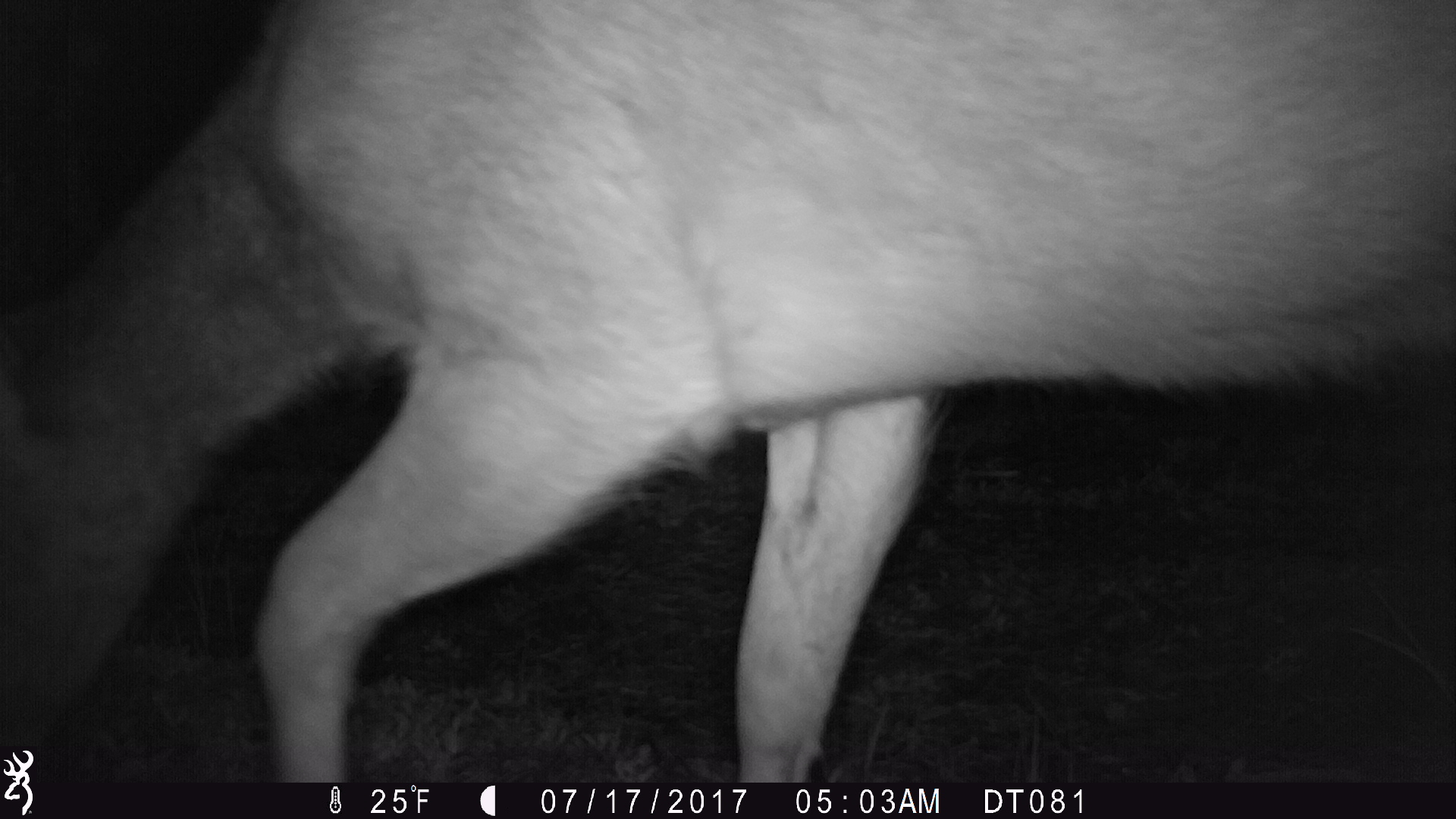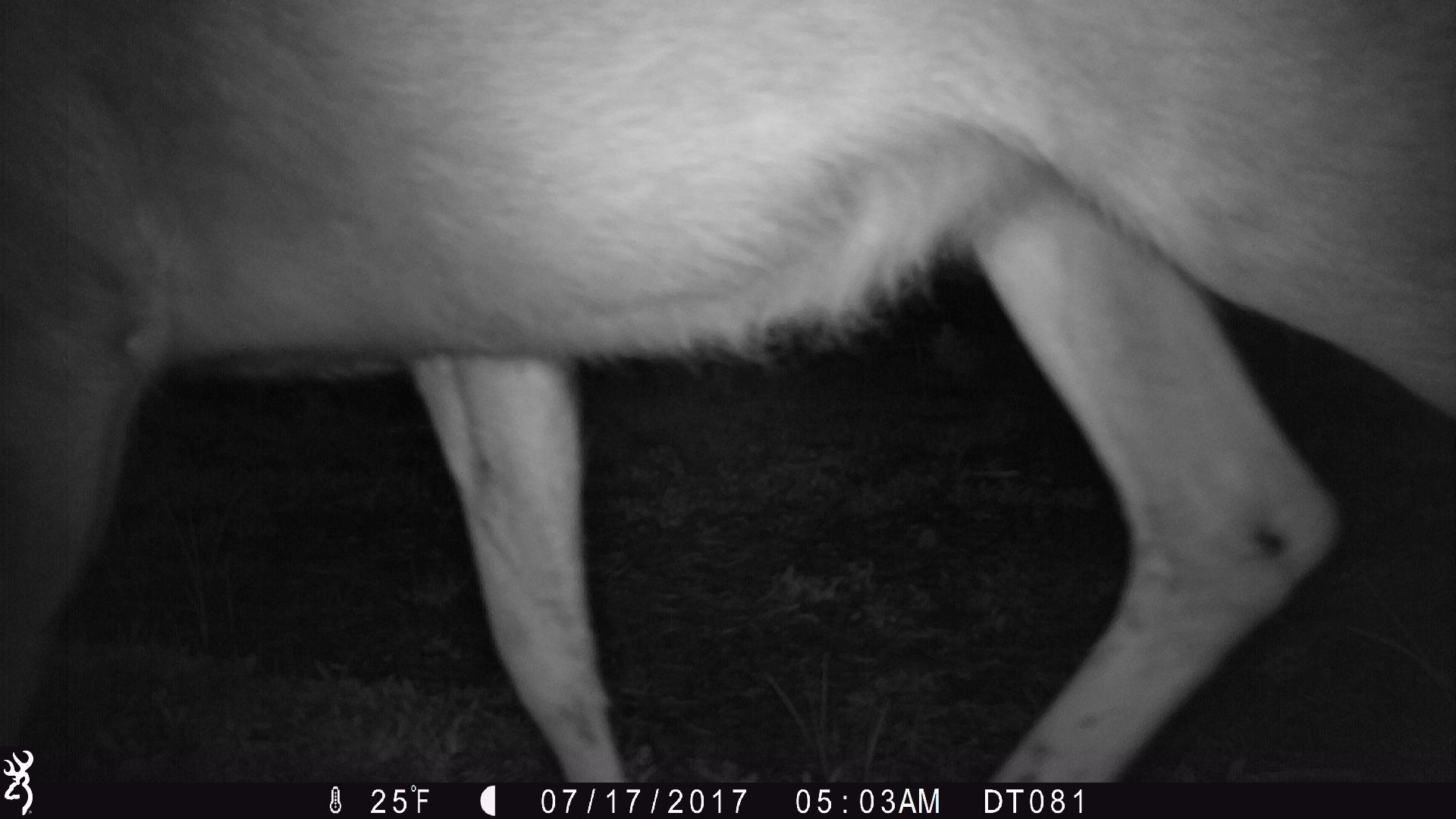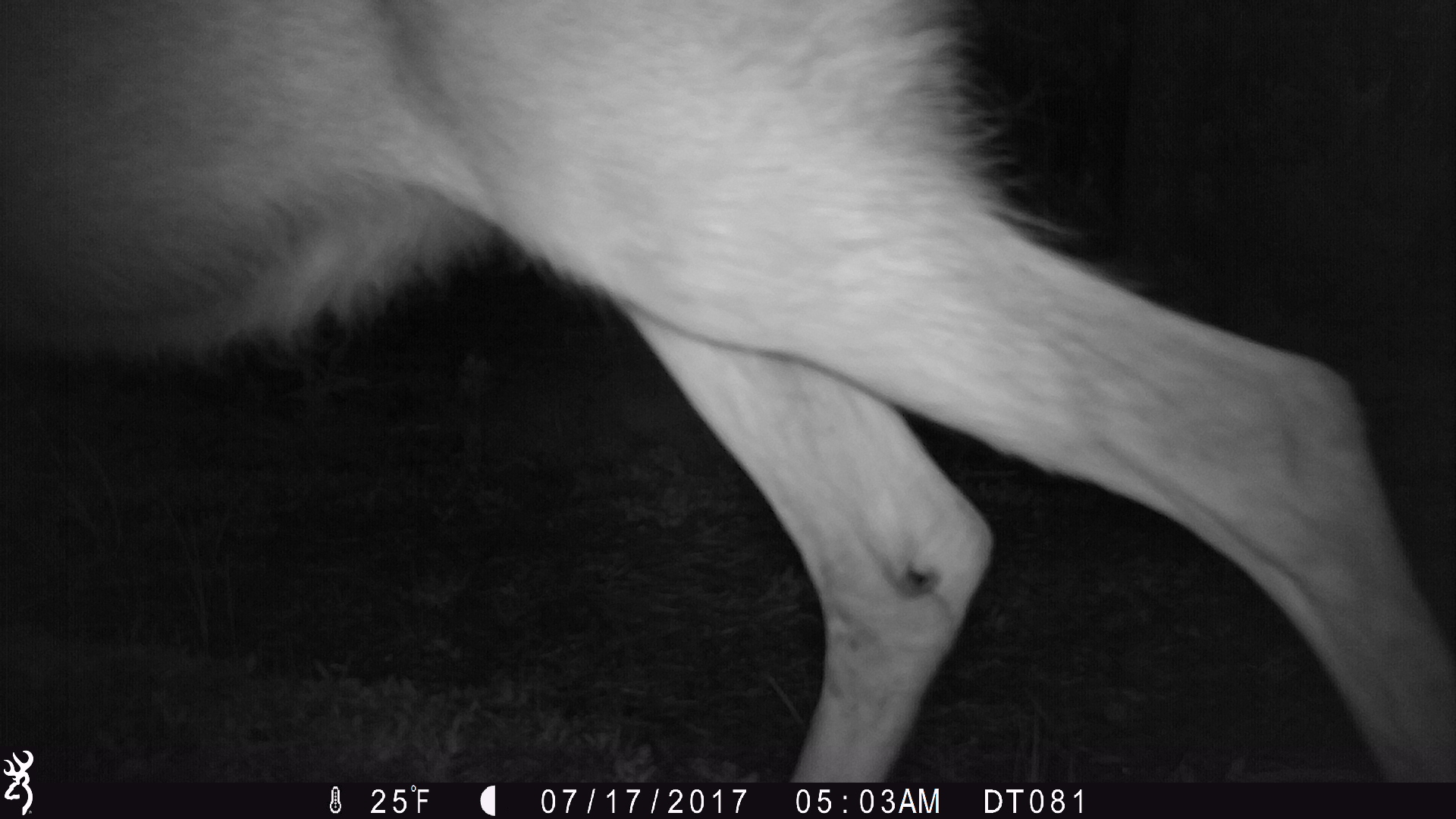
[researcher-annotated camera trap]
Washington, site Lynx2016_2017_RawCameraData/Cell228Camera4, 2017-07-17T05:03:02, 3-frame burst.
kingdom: Animalia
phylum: Chordata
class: Mammalia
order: Artiodactyla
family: Cervidae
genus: Odocoileus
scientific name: Odocoileus hemionus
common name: mule deer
Odocoileus hemionus (mule deer). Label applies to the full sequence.